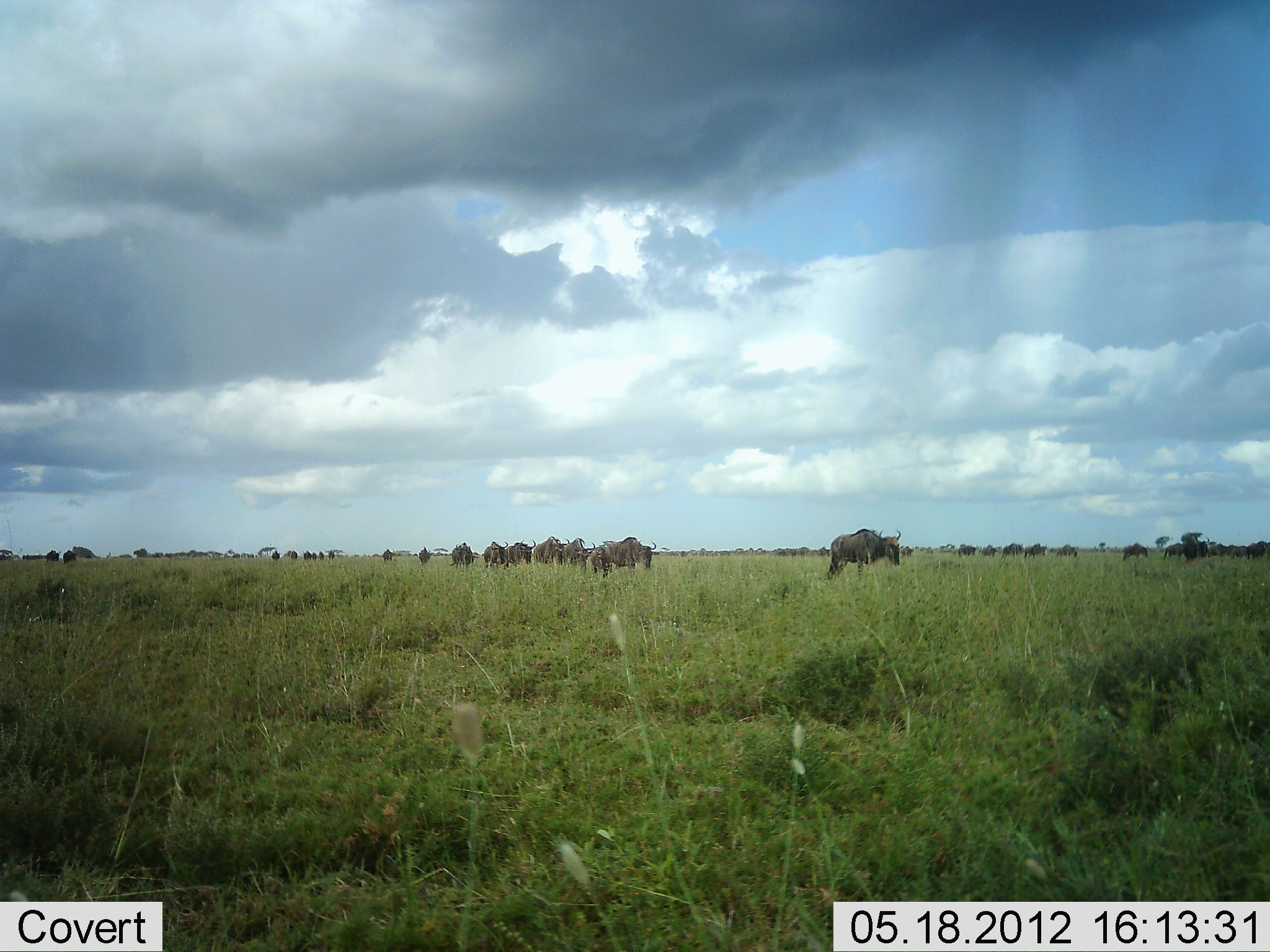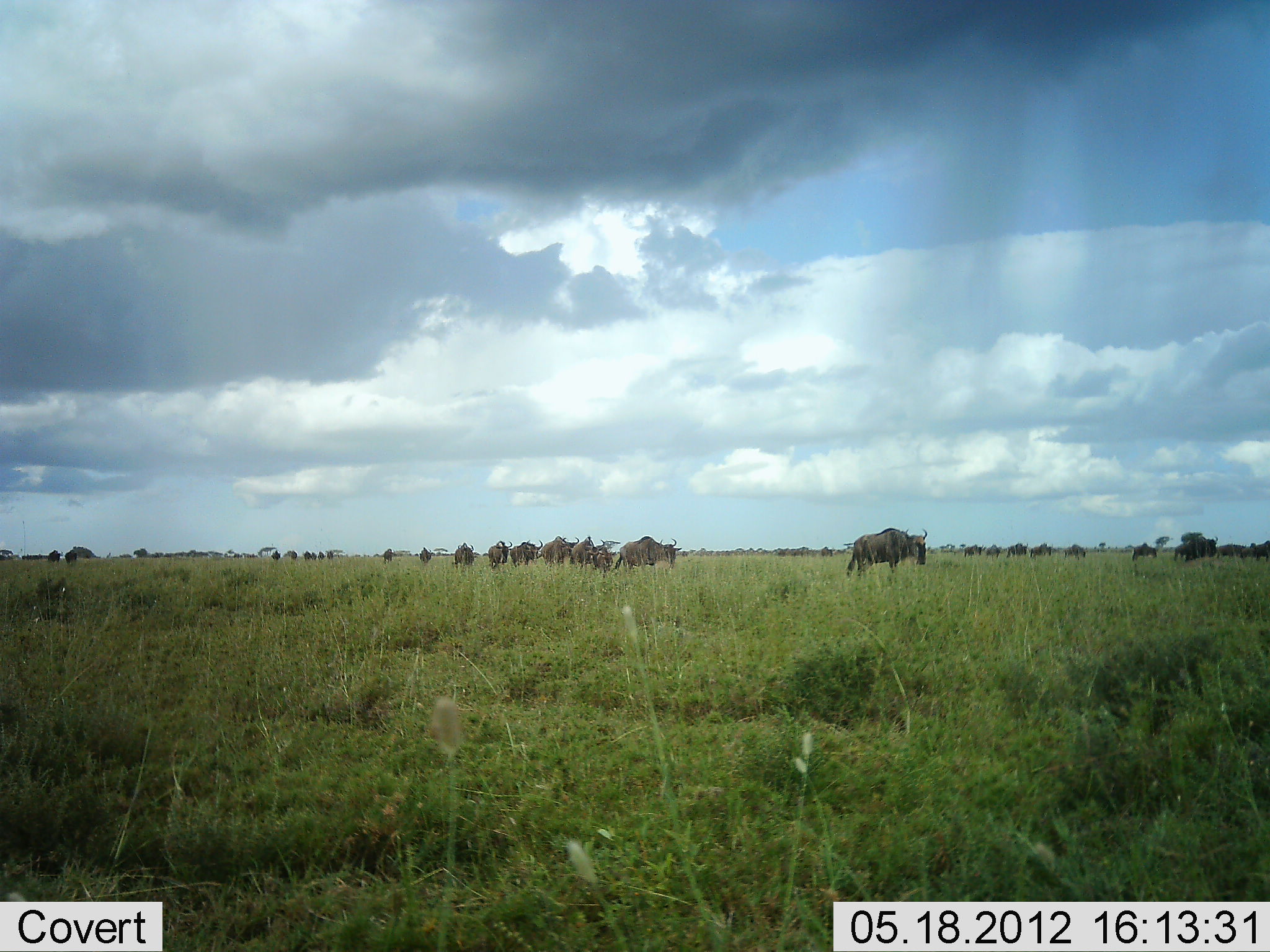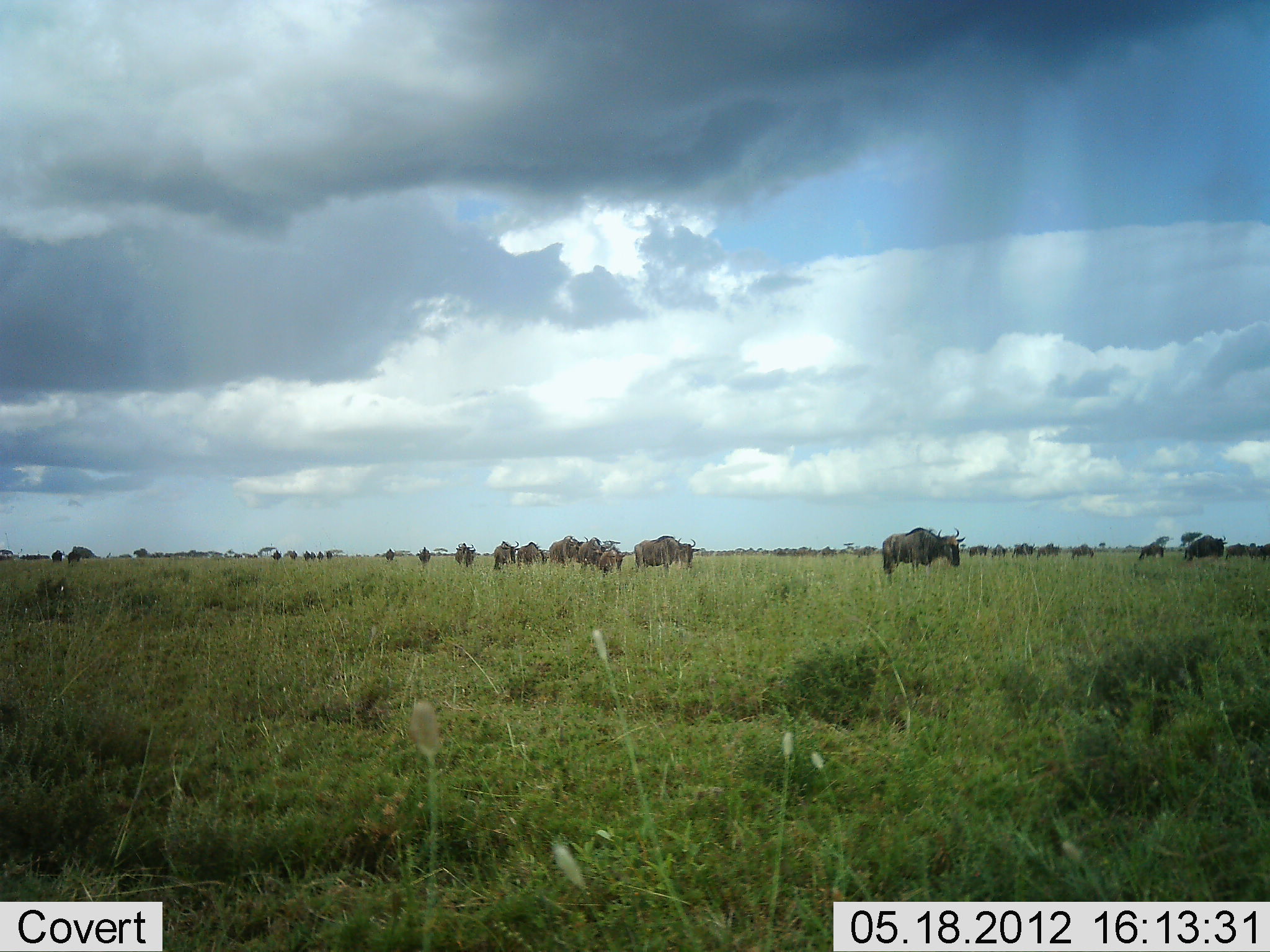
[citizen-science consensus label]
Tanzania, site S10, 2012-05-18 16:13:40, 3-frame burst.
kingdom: Animalia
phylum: Chordata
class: Mammalia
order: Artiodactyla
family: Bovidae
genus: Connochaetes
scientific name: Connochaetes taurinus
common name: blue wildebeest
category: wildebeest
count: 11-50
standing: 30%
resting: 0%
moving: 90%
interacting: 0%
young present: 0%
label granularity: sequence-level